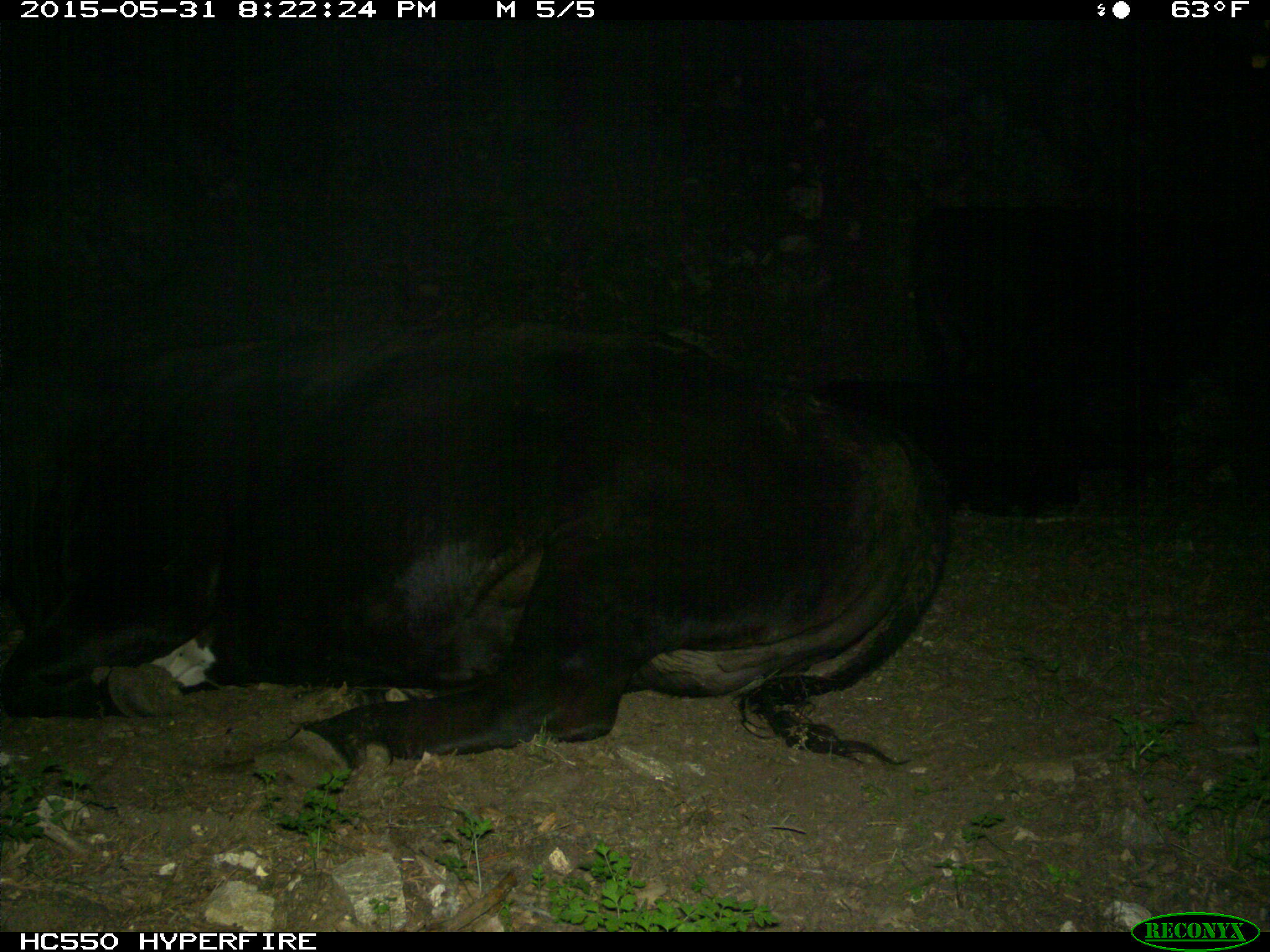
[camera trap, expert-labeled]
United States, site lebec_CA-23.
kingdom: Animalia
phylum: Chordata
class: Mammalia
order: Artiodactyla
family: Bovidae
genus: Bos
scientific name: Bos taurus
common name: domestic cow